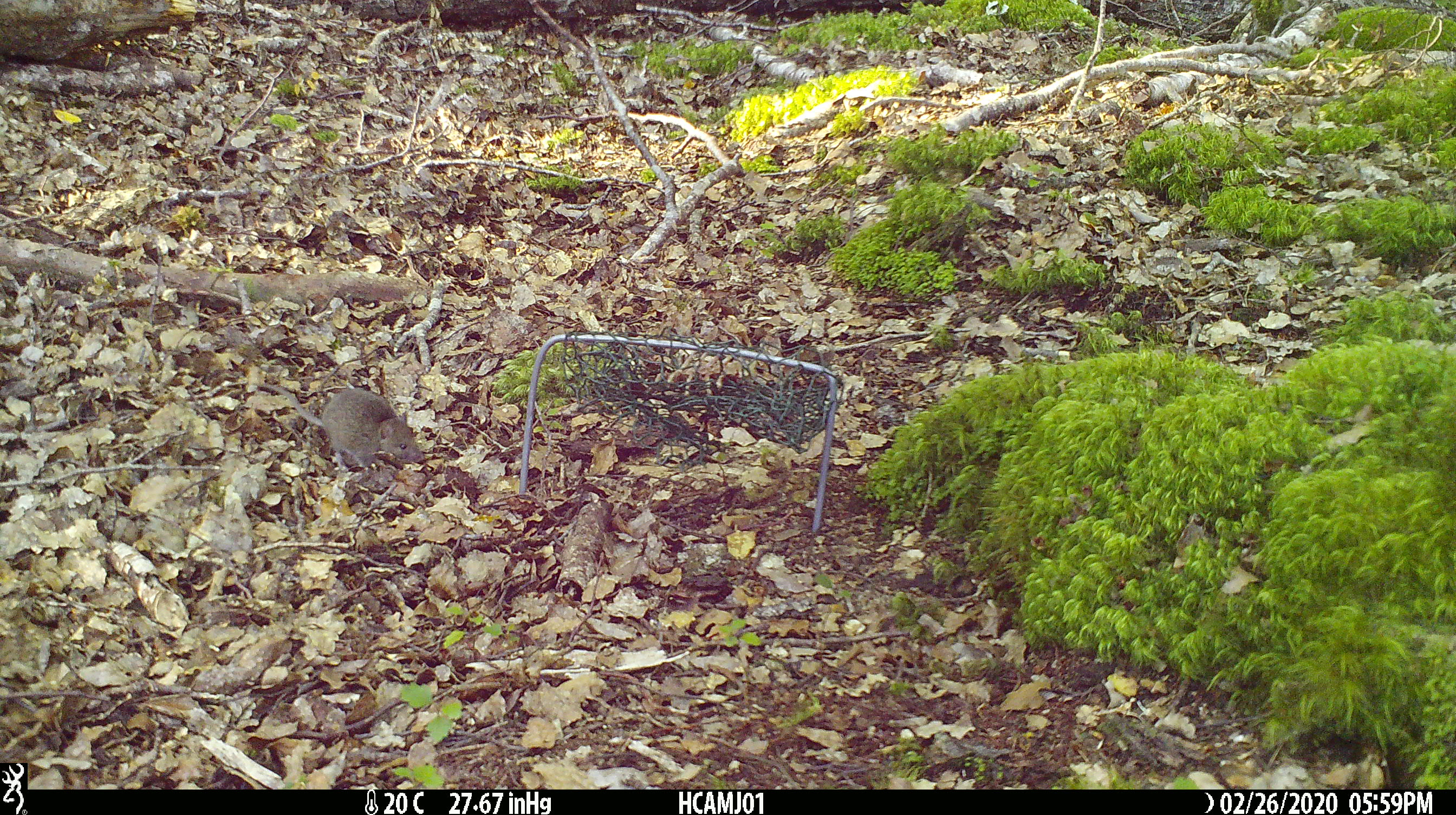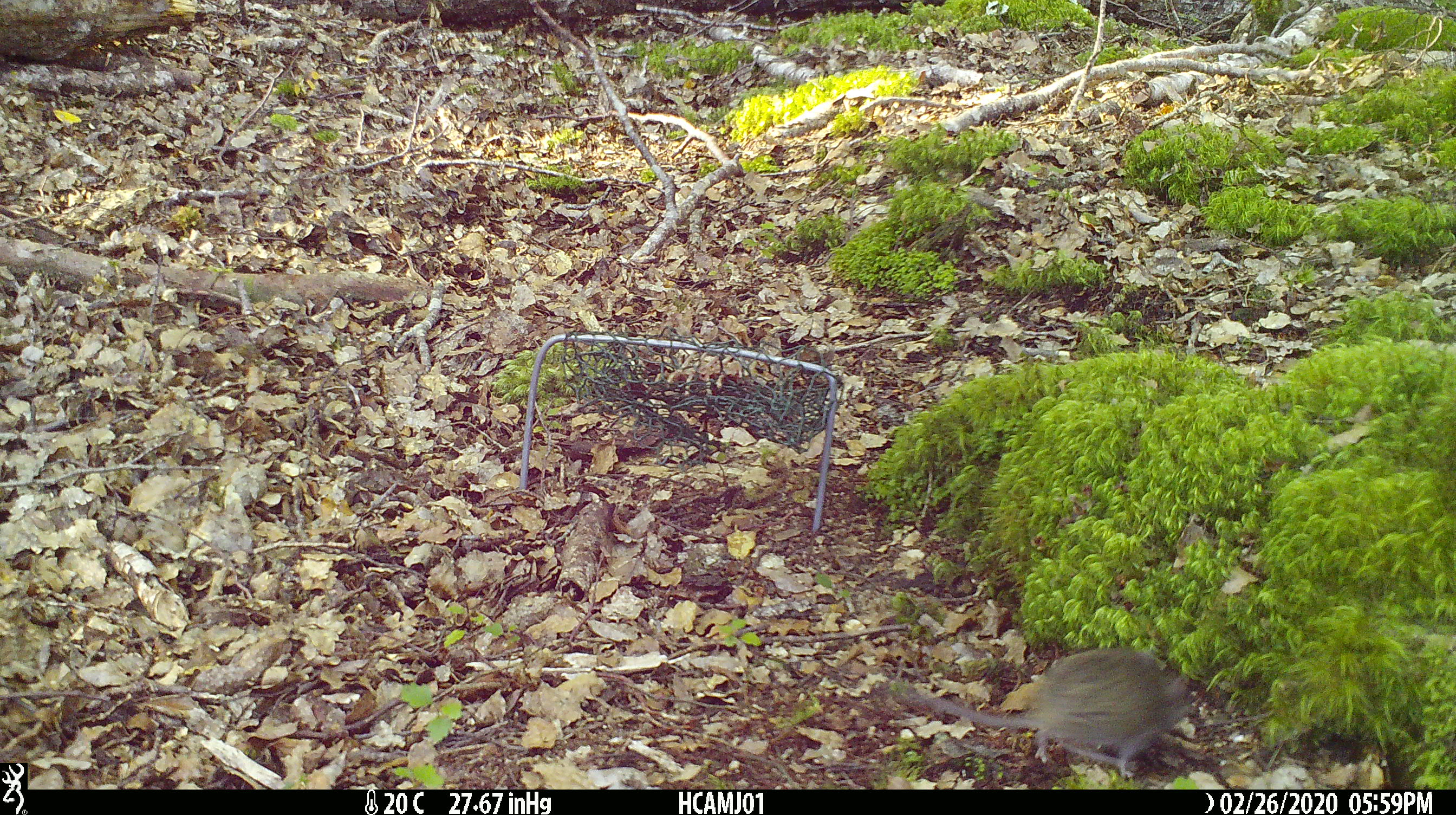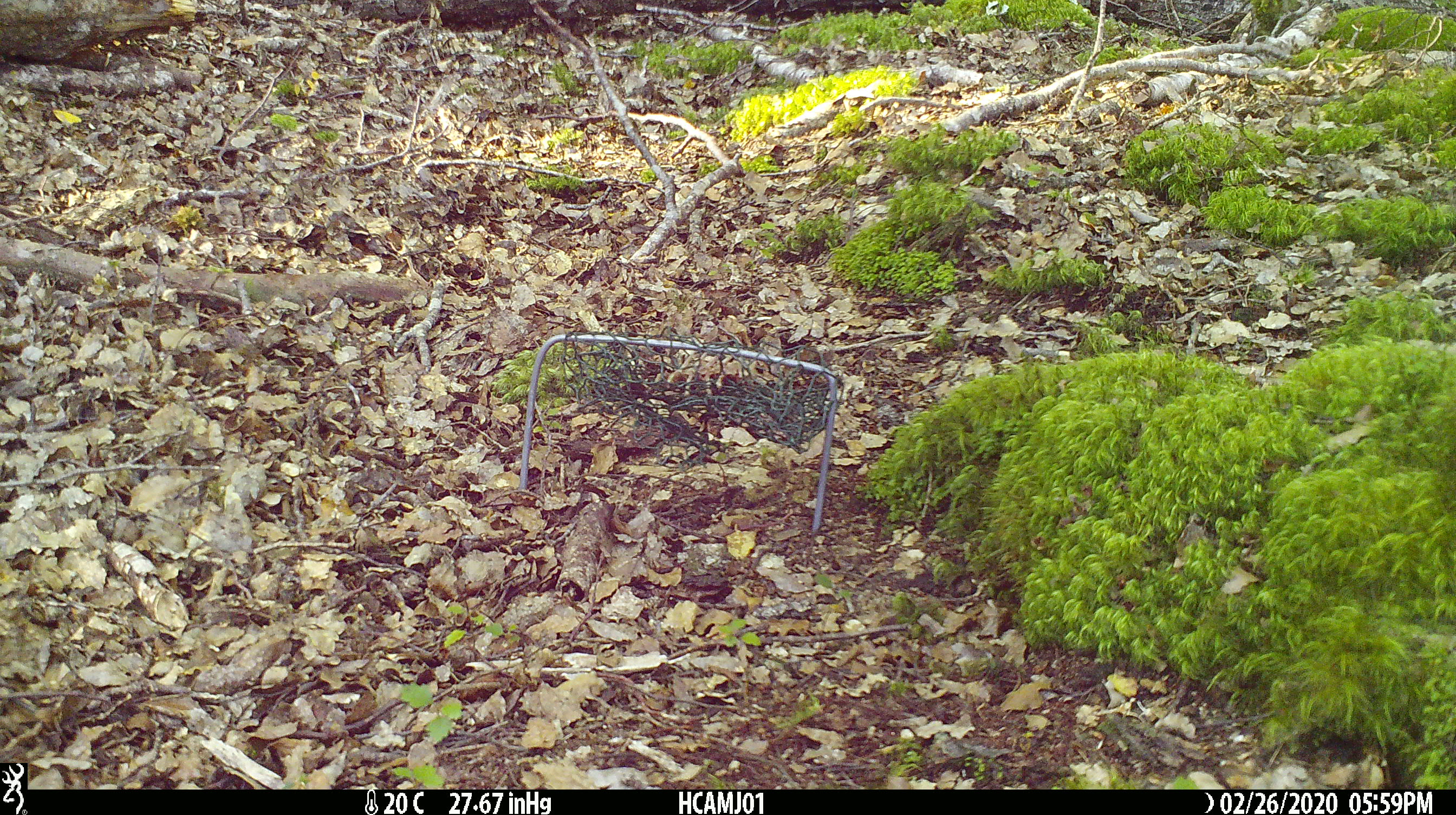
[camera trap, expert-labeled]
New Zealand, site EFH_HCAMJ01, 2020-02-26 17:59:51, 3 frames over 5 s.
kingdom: Animalia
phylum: Chordata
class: Mammalia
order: Rodentia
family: Muridae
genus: Mus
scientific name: Mus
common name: mouse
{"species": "mouse (Mus)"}